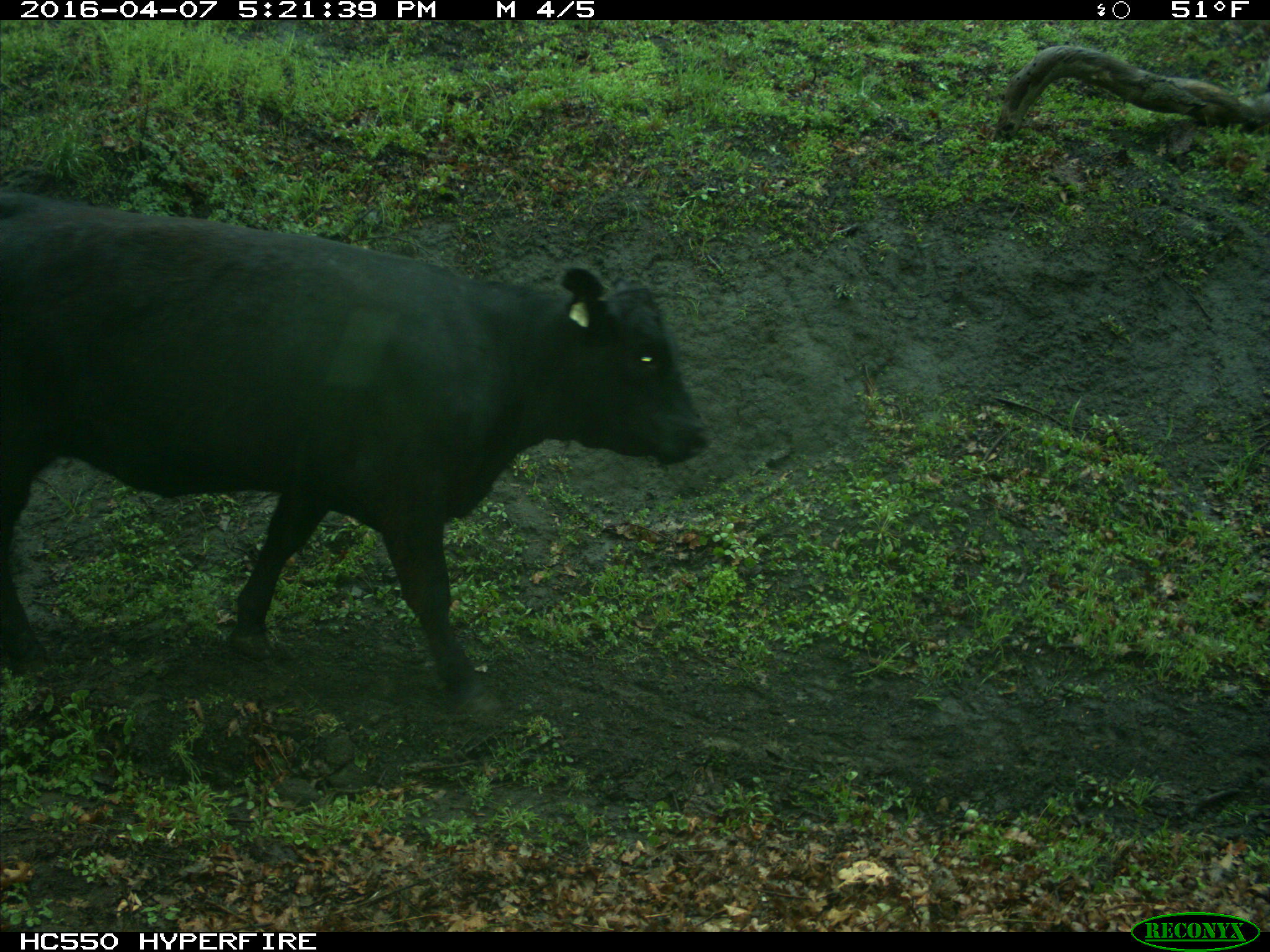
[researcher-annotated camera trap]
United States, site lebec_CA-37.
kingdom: Animalia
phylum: Chordata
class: Mammalia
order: Artiodactyla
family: Bovidae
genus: Bos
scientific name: Bos taurus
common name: domestic cow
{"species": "Bos taurus (domestic cow)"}